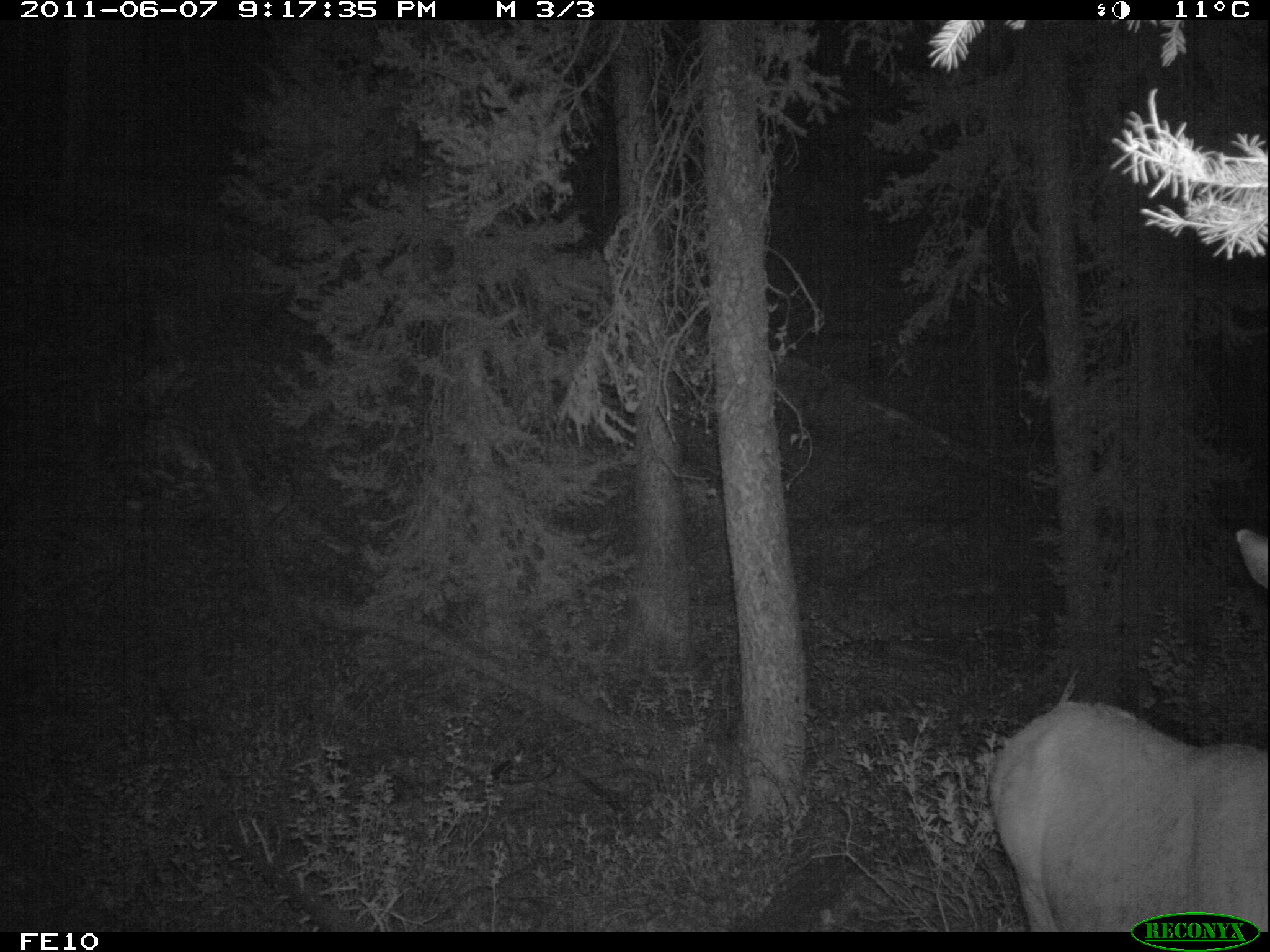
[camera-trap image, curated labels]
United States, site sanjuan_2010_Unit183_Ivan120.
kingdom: Animalia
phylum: Chordata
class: Mammalia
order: Artiodactyla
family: Cervidae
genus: Cervus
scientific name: Cervus elaphus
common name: red deer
Cervus elaphus (red deer).